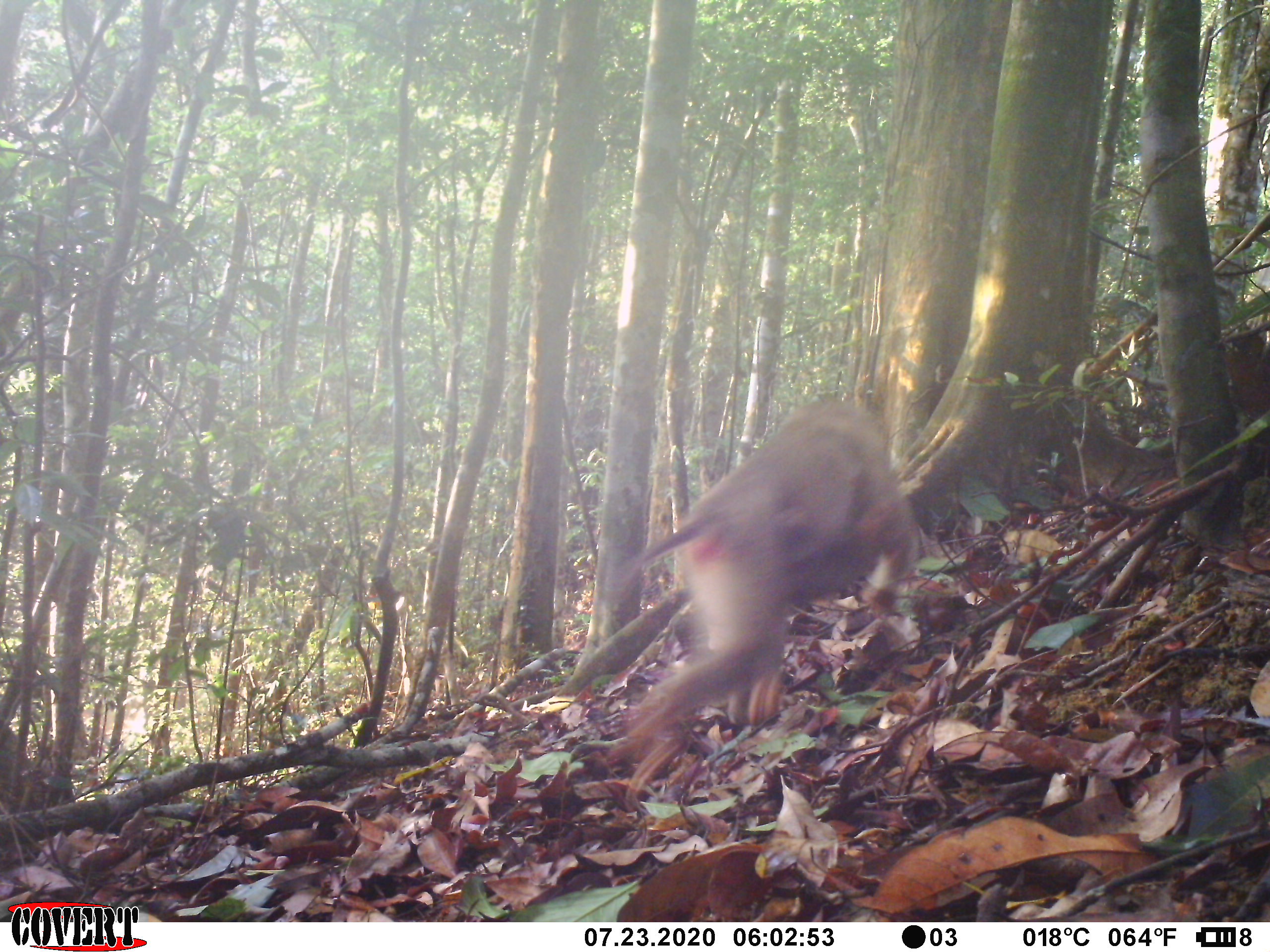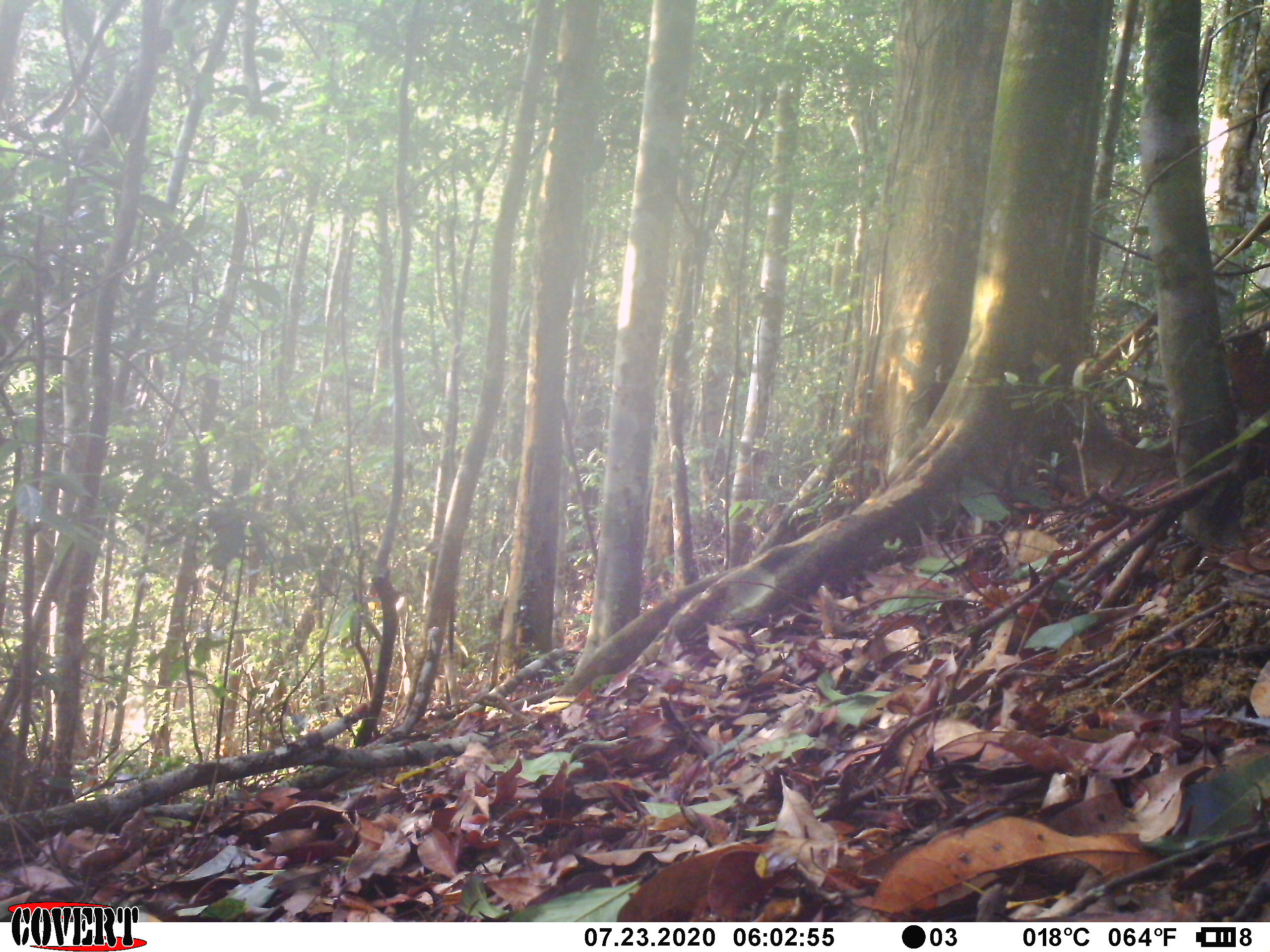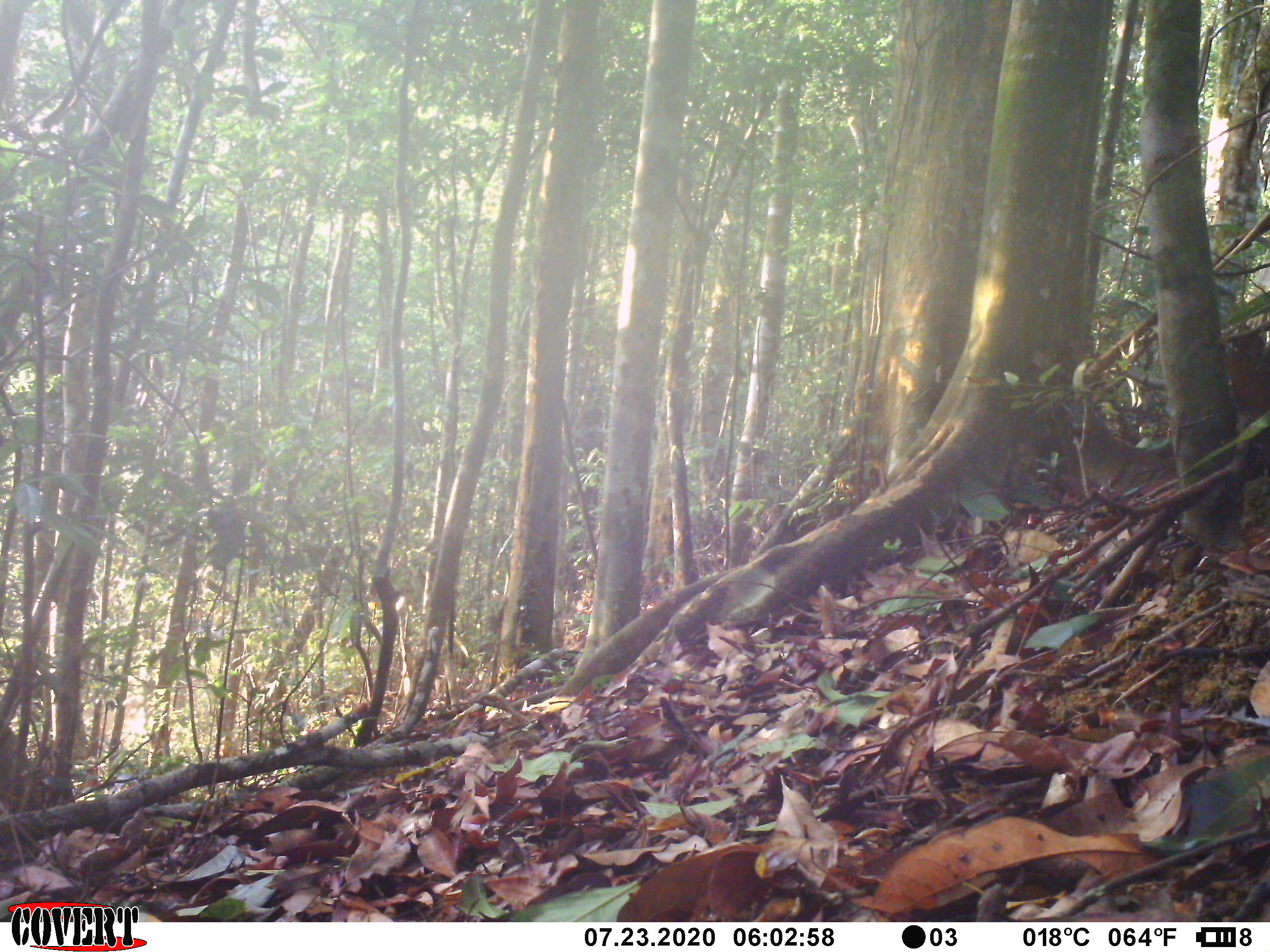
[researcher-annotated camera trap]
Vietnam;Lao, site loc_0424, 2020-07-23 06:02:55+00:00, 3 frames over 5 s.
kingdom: Animalia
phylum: Chordata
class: Mammalia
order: Primates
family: Cercopithecidae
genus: Macaca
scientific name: Macaca nemestrina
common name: pig-tailed macaque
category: pig tailed macaque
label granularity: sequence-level